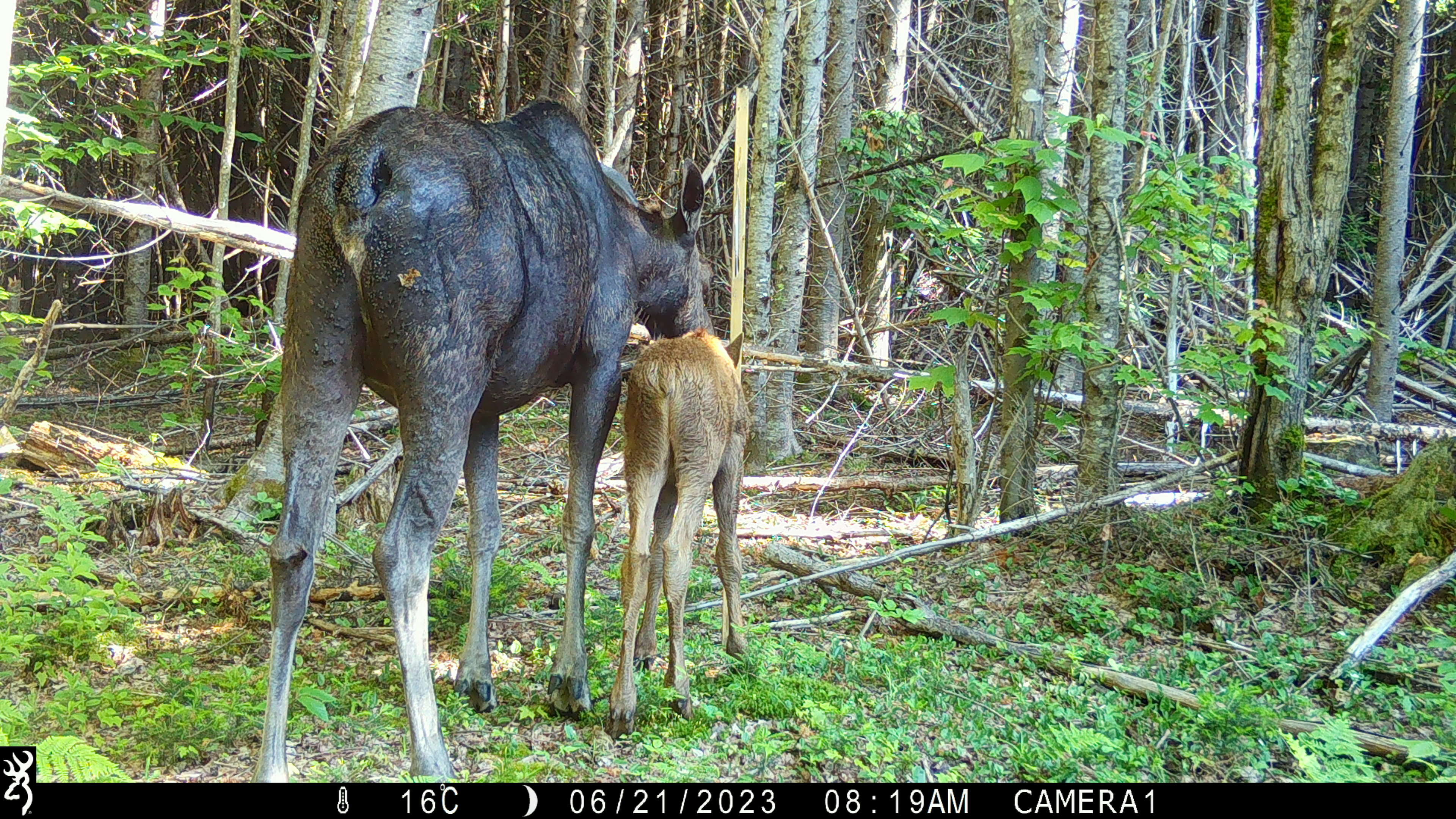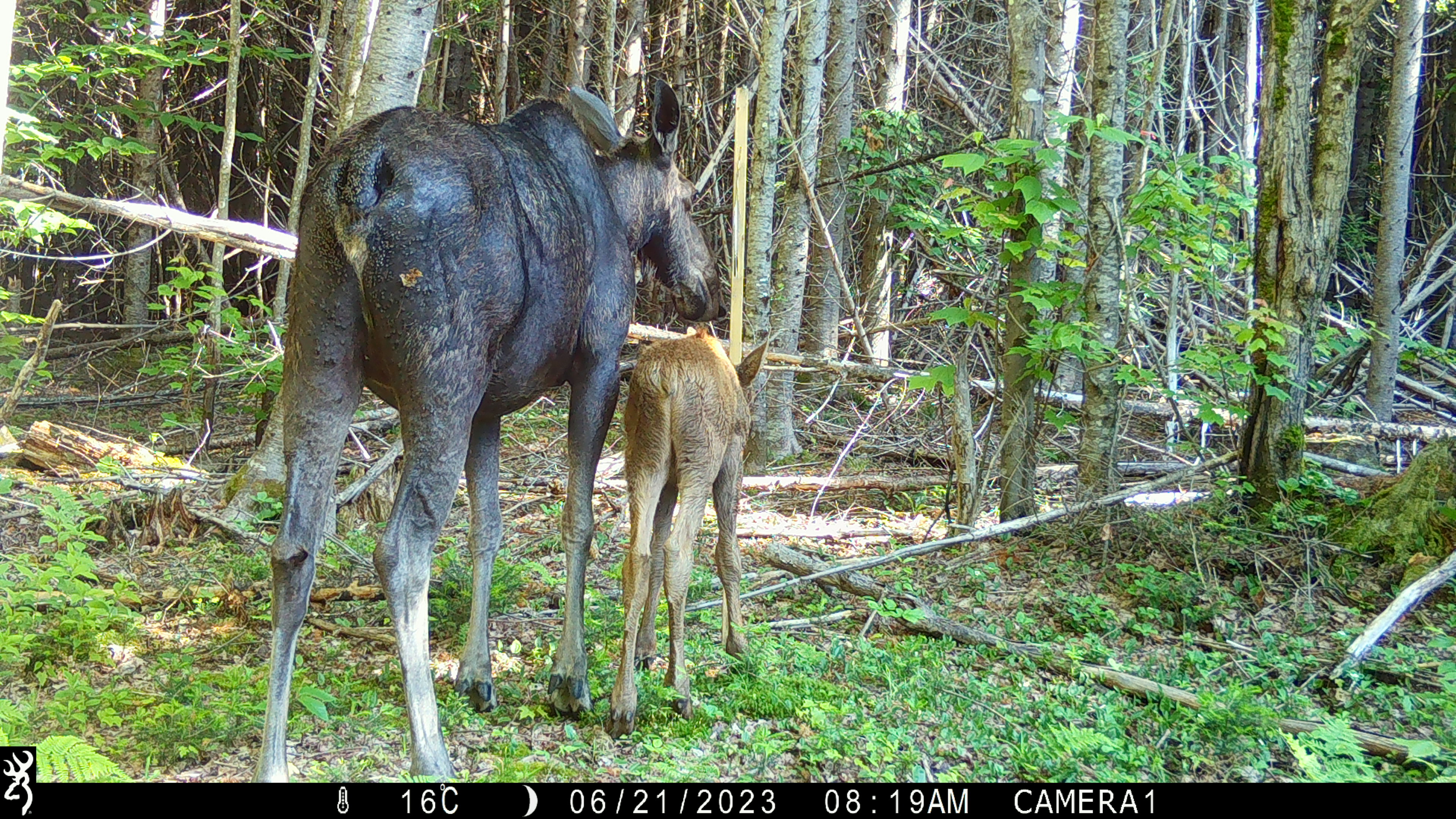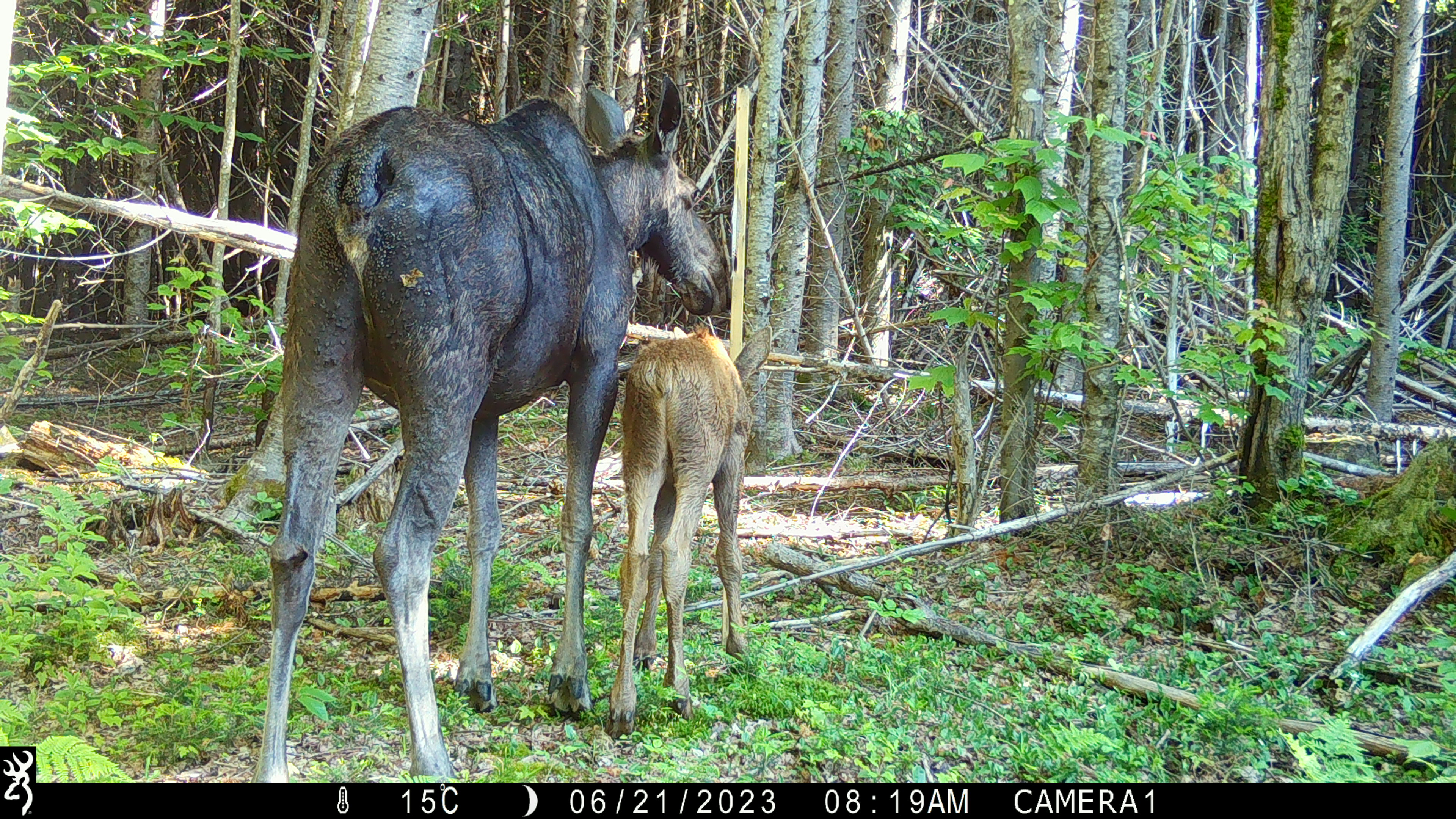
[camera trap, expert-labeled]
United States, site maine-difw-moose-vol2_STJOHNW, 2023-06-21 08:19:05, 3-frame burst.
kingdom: Animalia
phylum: Chordata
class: Mammalia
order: Artiodactyla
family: Cervidae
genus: Alces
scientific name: Alces alces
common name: moose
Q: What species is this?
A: Moose (Alces alces).